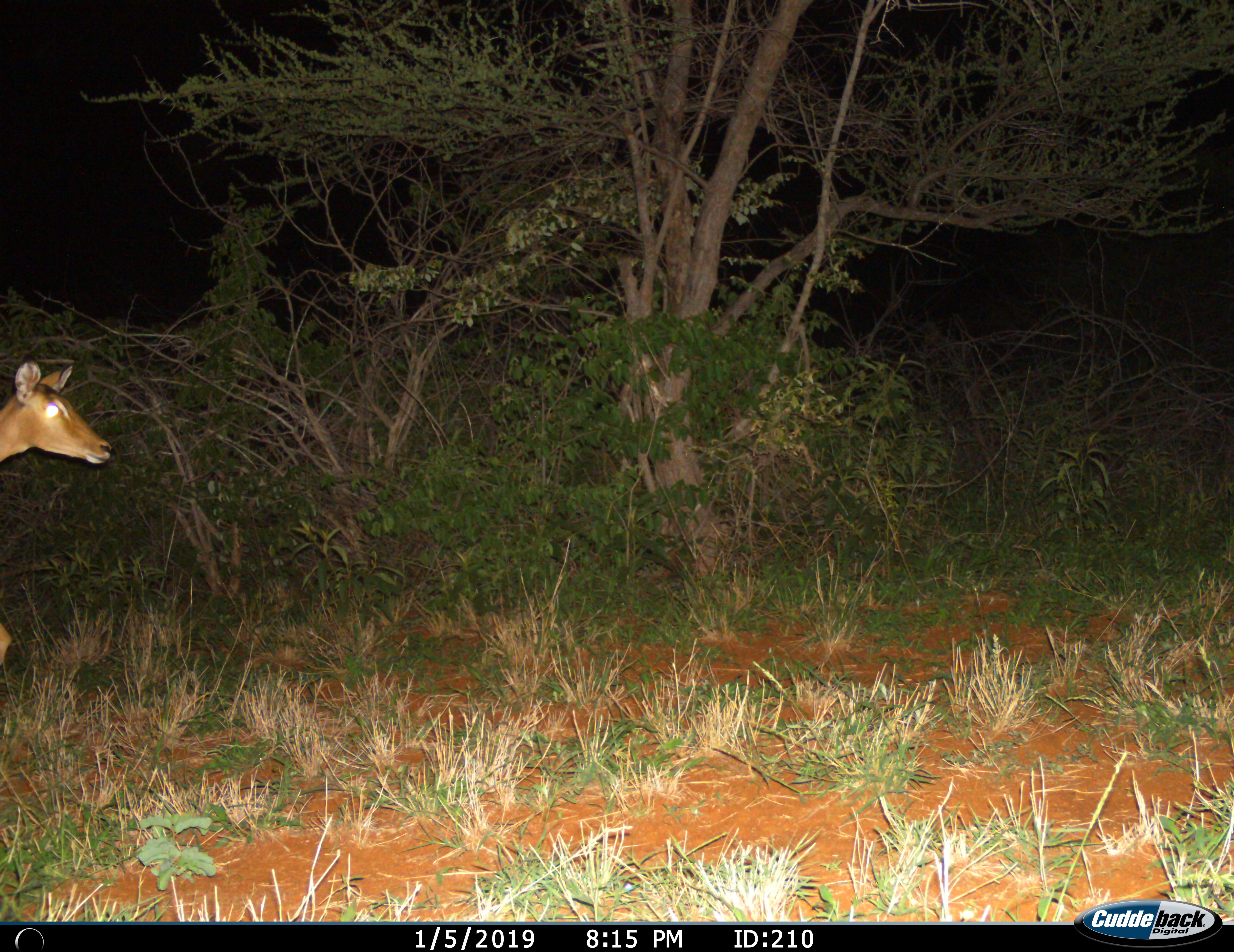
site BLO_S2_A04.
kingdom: Animalia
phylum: Chordata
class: Mammalia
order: Artiodactyla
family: Bovidae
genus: Aepyceros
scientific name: Aepyceros melampus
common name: impala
Impala (Aepyceros melampus), count 1. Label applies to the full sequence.